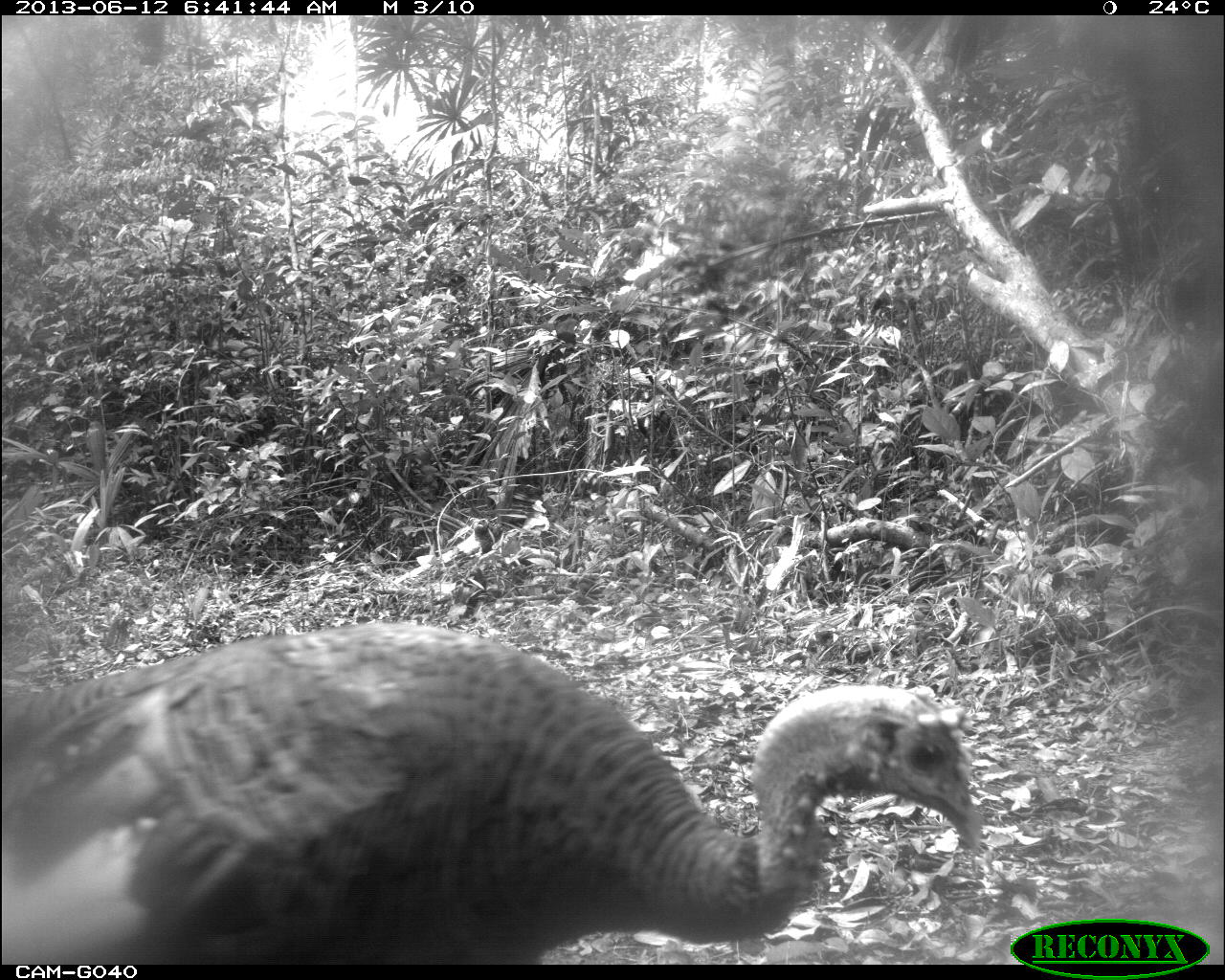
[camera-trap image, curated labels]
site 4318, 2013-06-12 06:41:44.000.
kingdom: Animalia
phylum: Chordata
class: Aves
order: Galliformes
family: Phasianidae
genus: Meleagris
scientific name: Meleagris ocellata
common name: ocellated turkey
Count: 2.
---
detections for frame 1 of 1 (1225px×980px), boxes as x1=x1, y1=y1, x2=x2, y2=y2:
meleagris ocellata: x1=0, y1=620, x2=983, y2=964